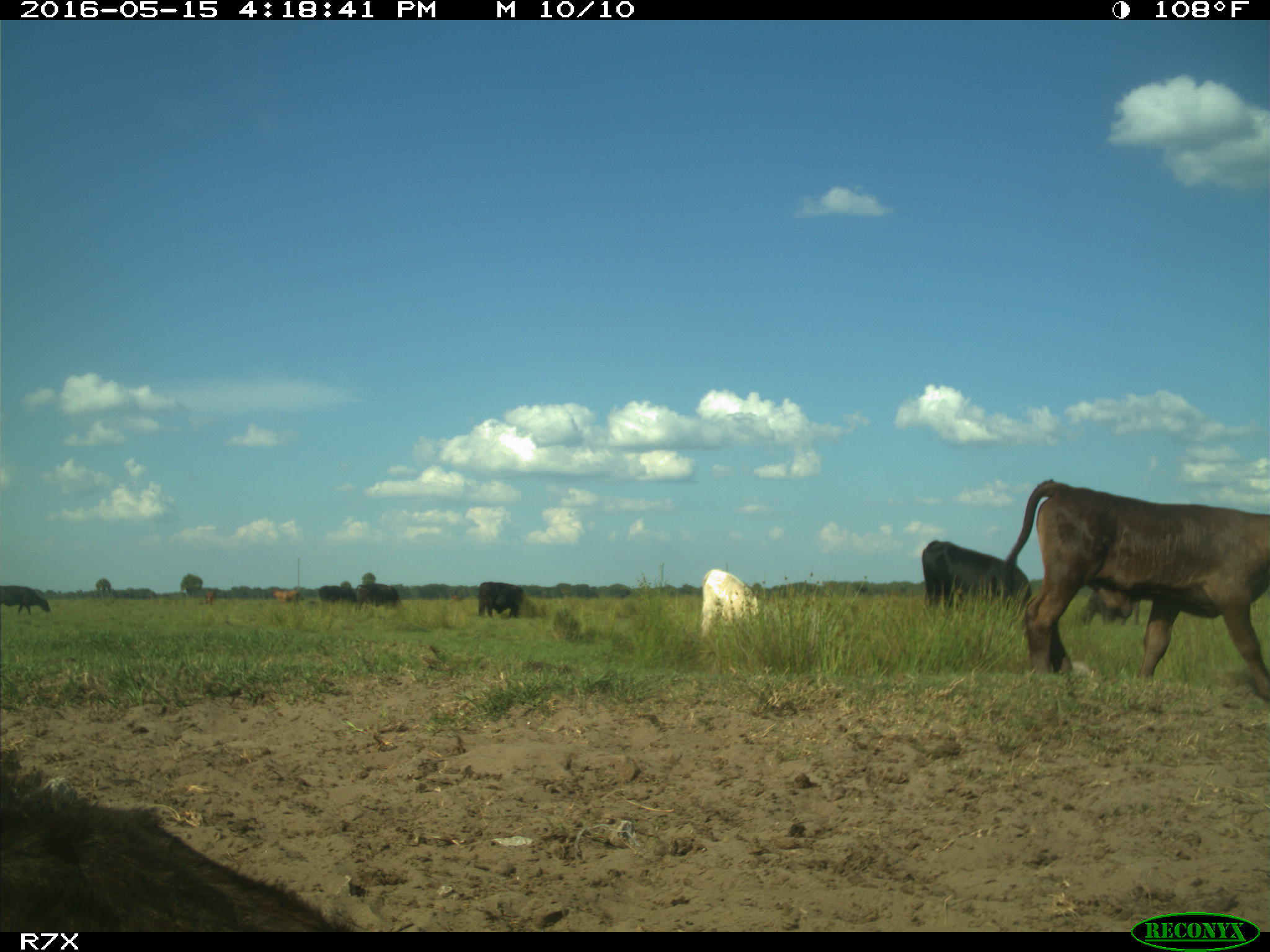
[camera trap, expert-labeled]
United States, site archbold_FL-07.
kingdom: Animalia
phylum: Chordata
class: Mammalia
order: Artiodactyla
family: Bovidae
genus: Bos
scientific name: Bos taurus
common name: domestic cow